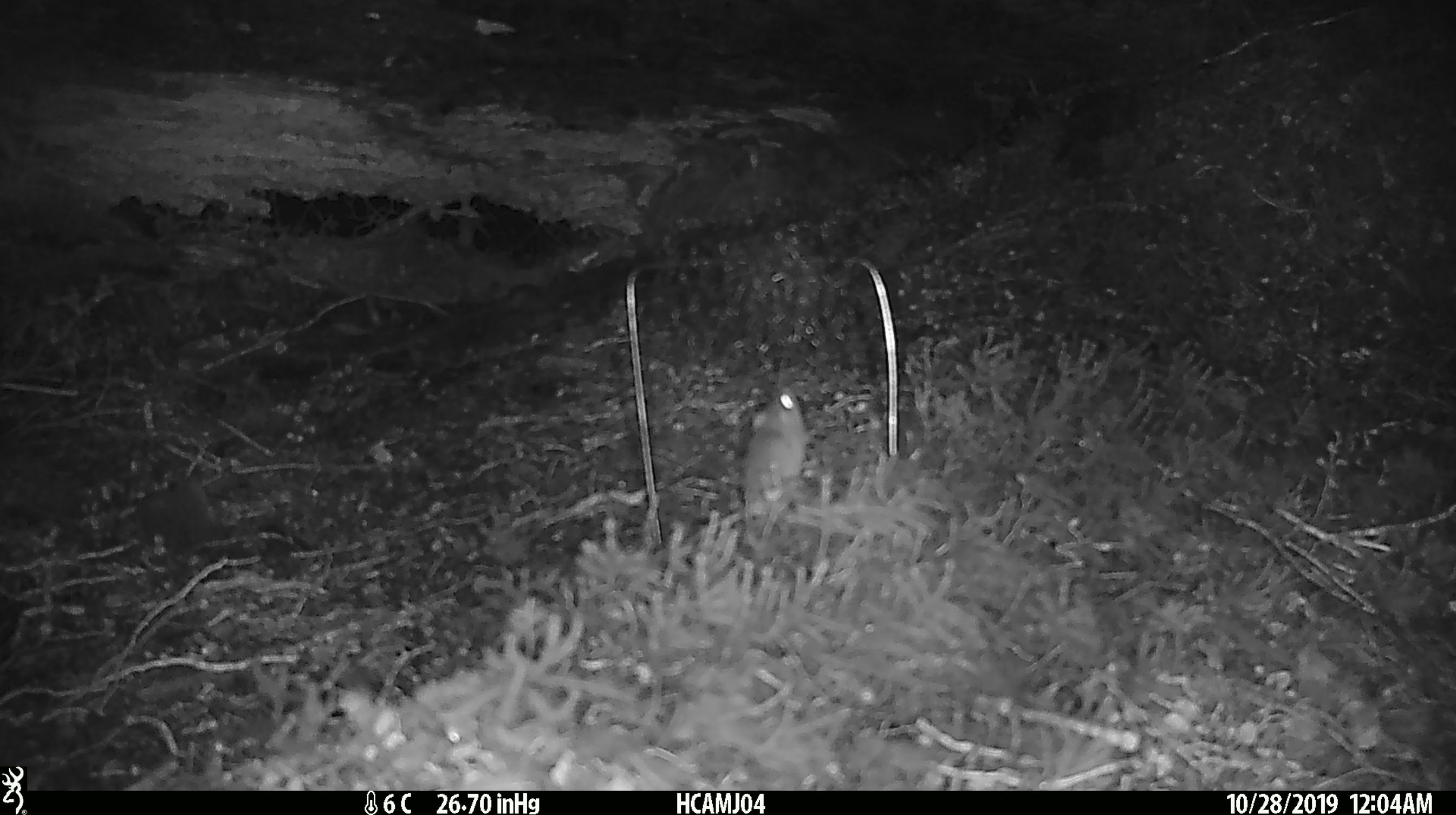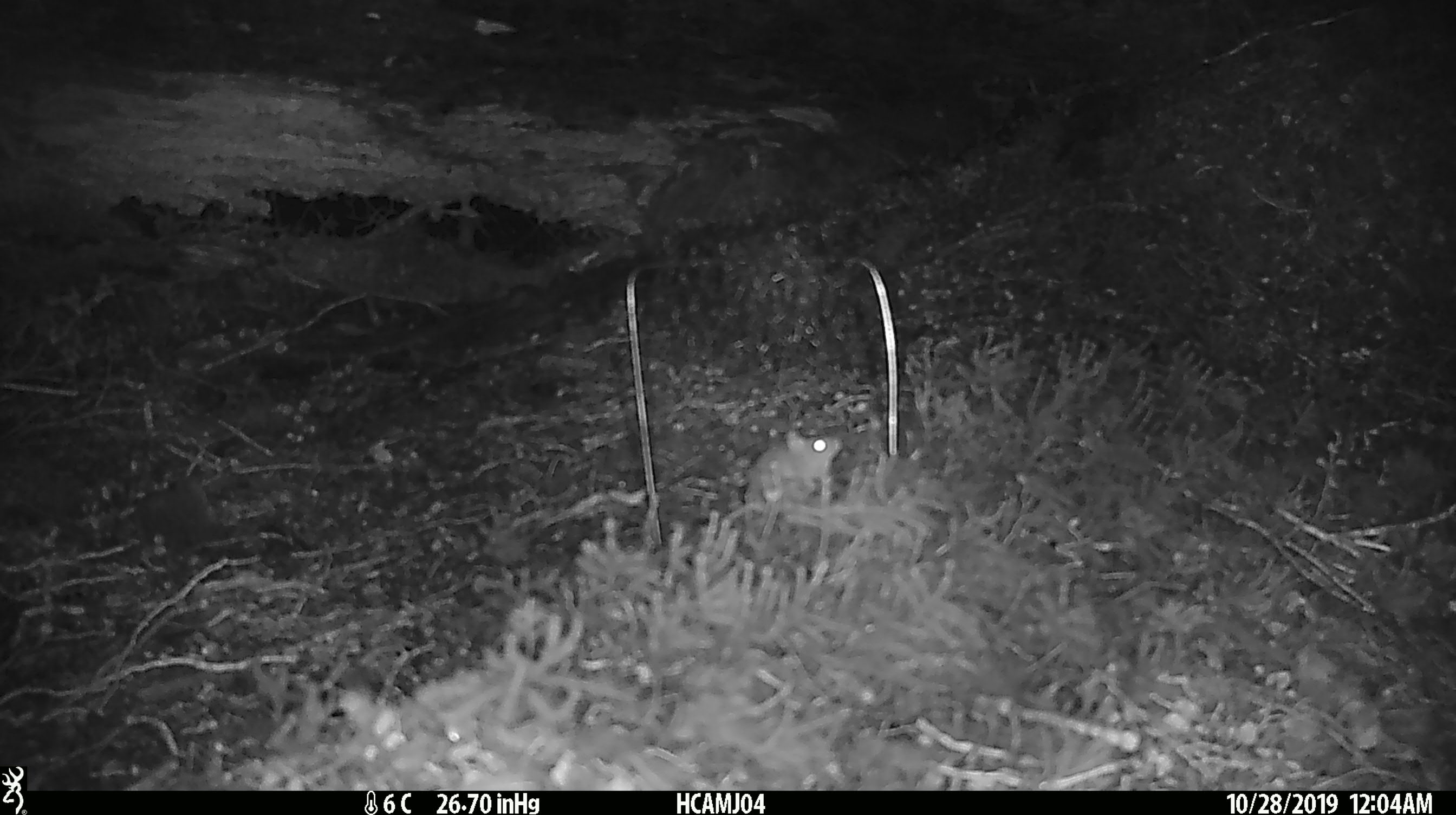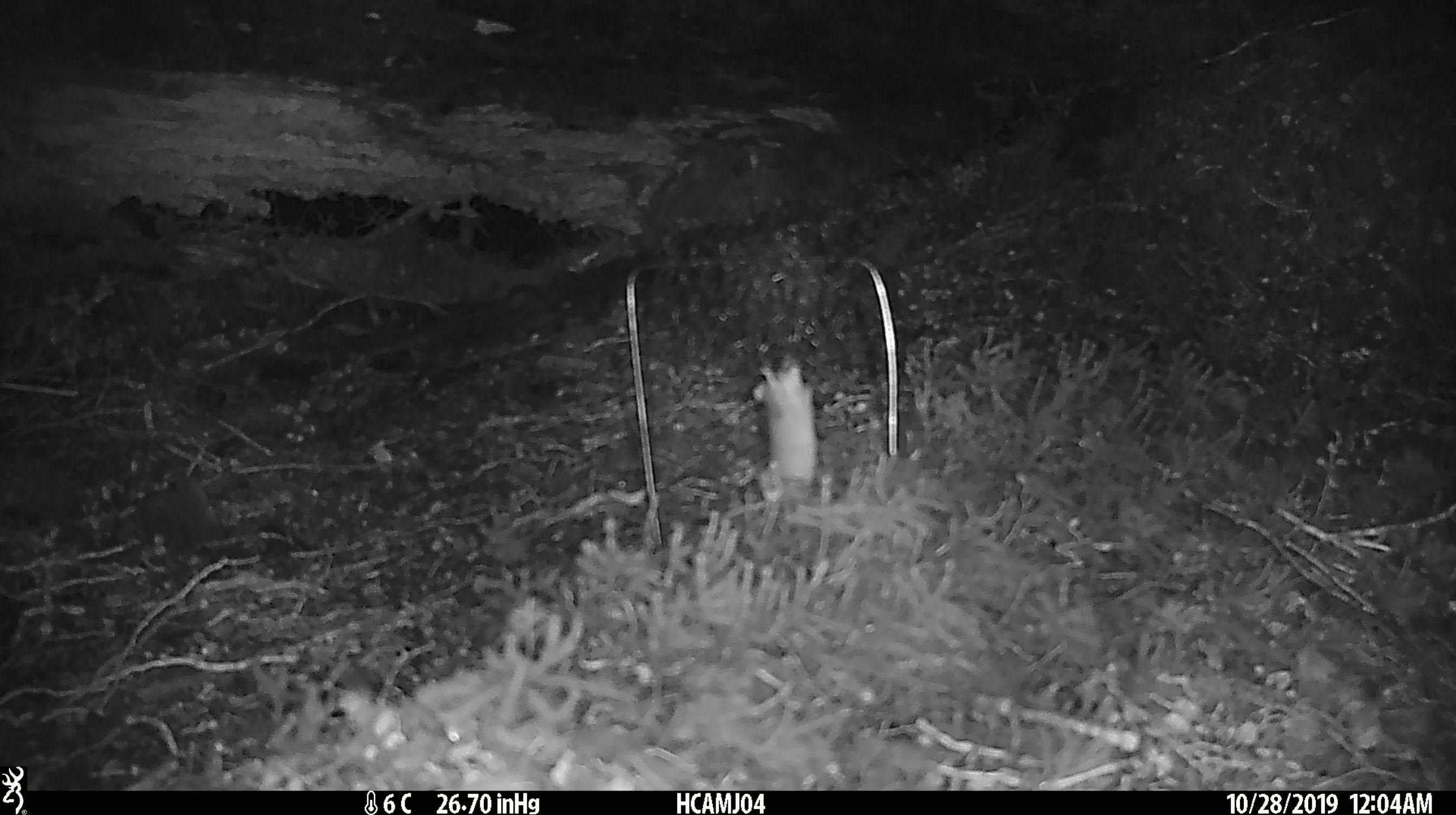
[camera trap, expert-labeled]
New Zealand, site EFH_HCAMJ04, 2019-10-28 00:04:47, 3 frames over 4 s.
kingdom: Animalia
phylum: Chordata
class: Mammalia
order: Rodentia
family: Muridae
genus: Mus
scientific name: Mus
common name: mouse